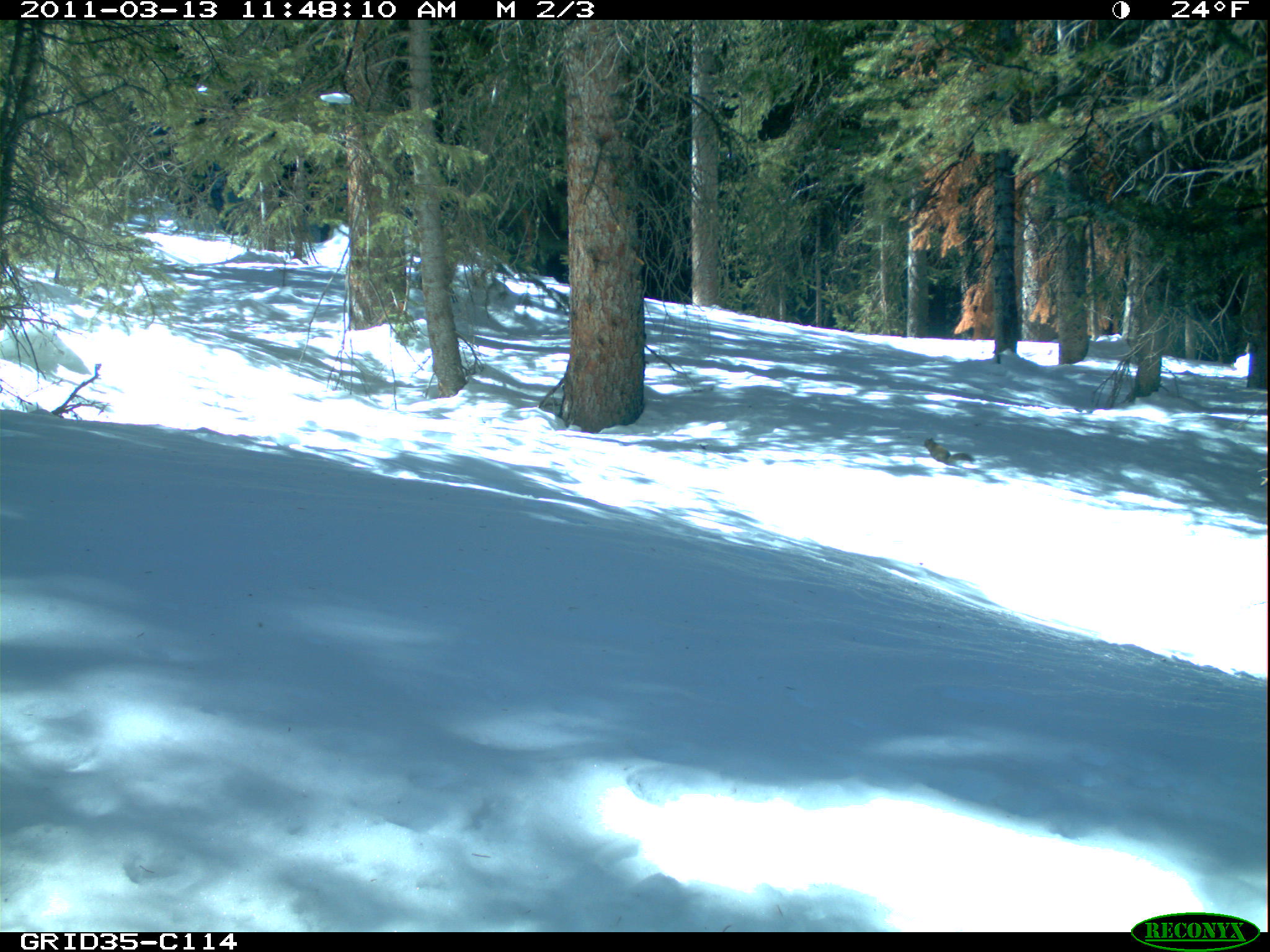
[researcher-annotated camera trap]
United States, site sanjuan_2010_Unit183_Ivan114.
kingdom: Animalia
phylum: Chordata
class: Mammalia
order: Rodentia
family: Sciuridae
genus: Tamiasciurus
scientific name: Tamiasciurus hudsonicus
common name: american red squirrel